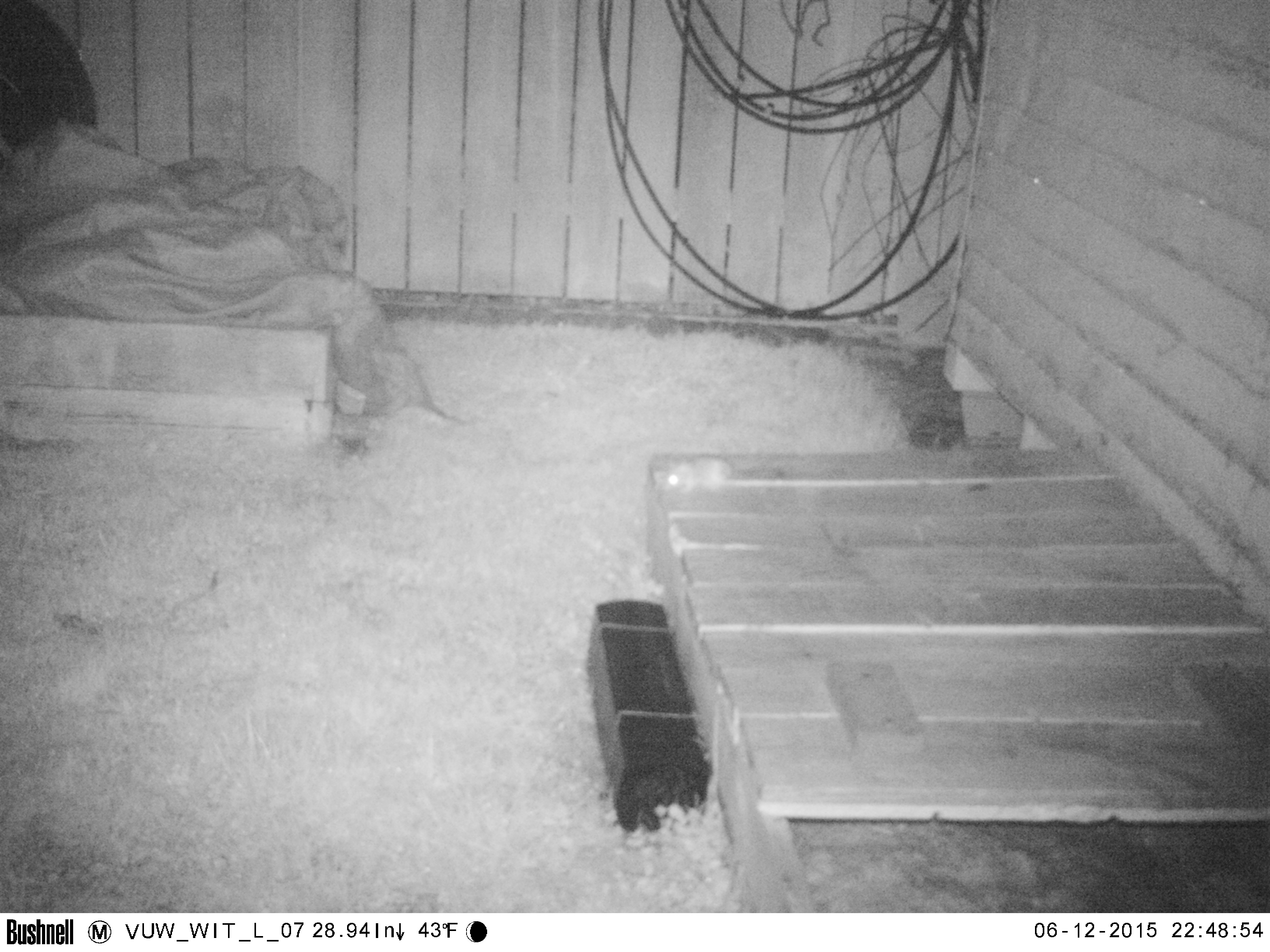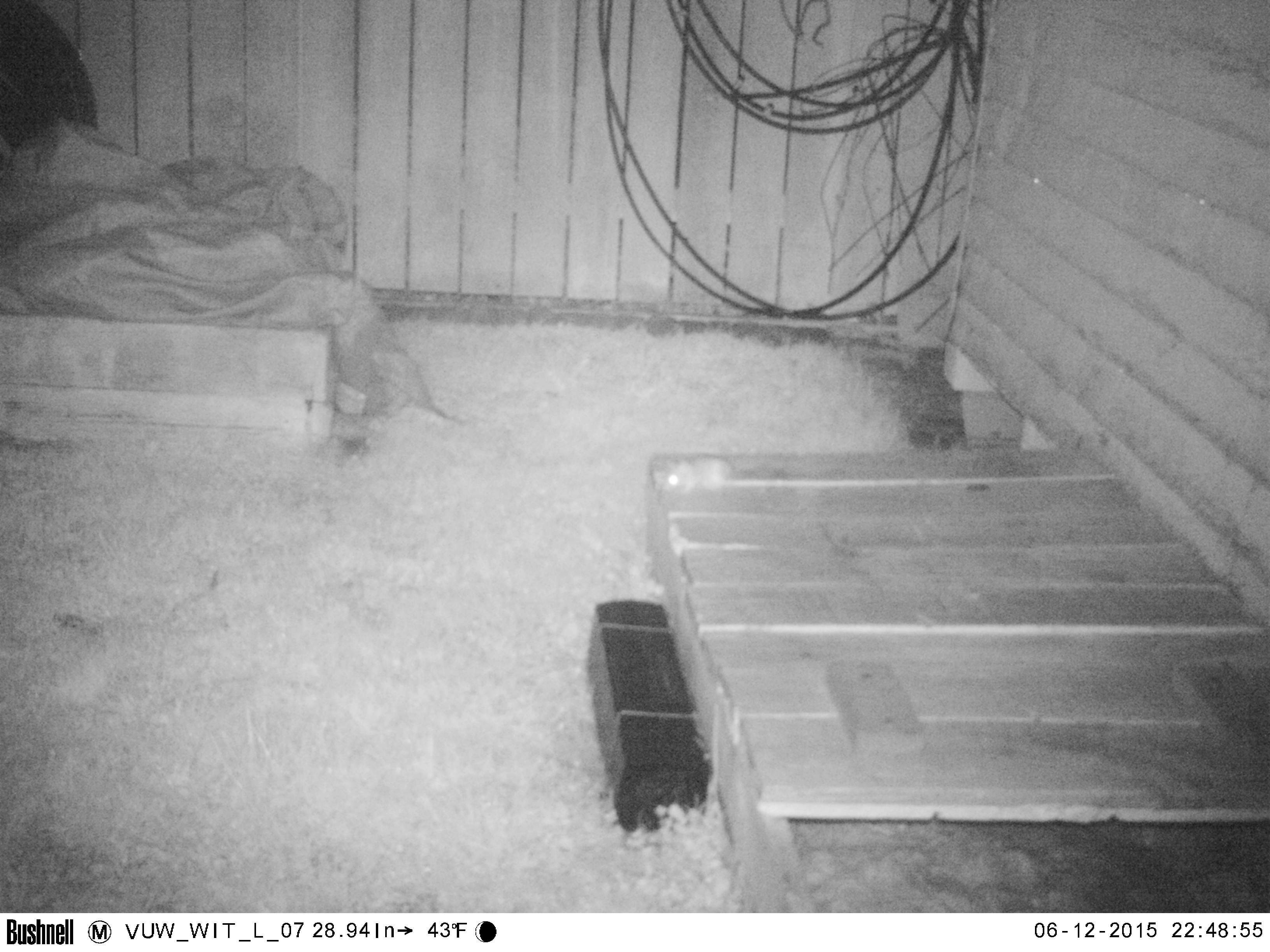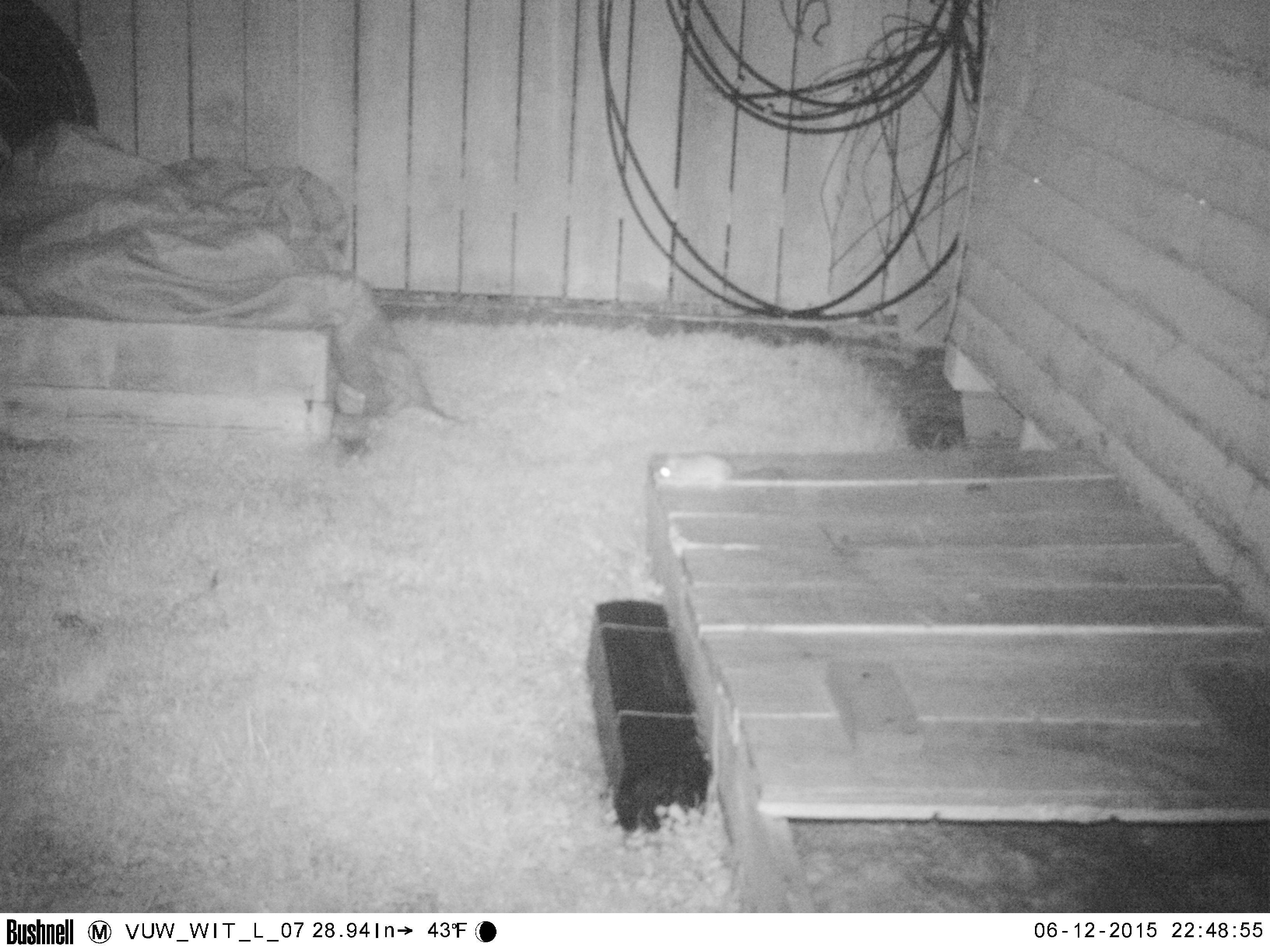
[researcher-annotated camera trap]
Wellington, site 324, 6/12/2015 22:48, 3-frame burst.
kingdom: Animalia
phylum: Chordata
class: Mammalia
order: Rodentia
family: Muridae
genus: Rattus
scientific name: Rattus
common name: rat